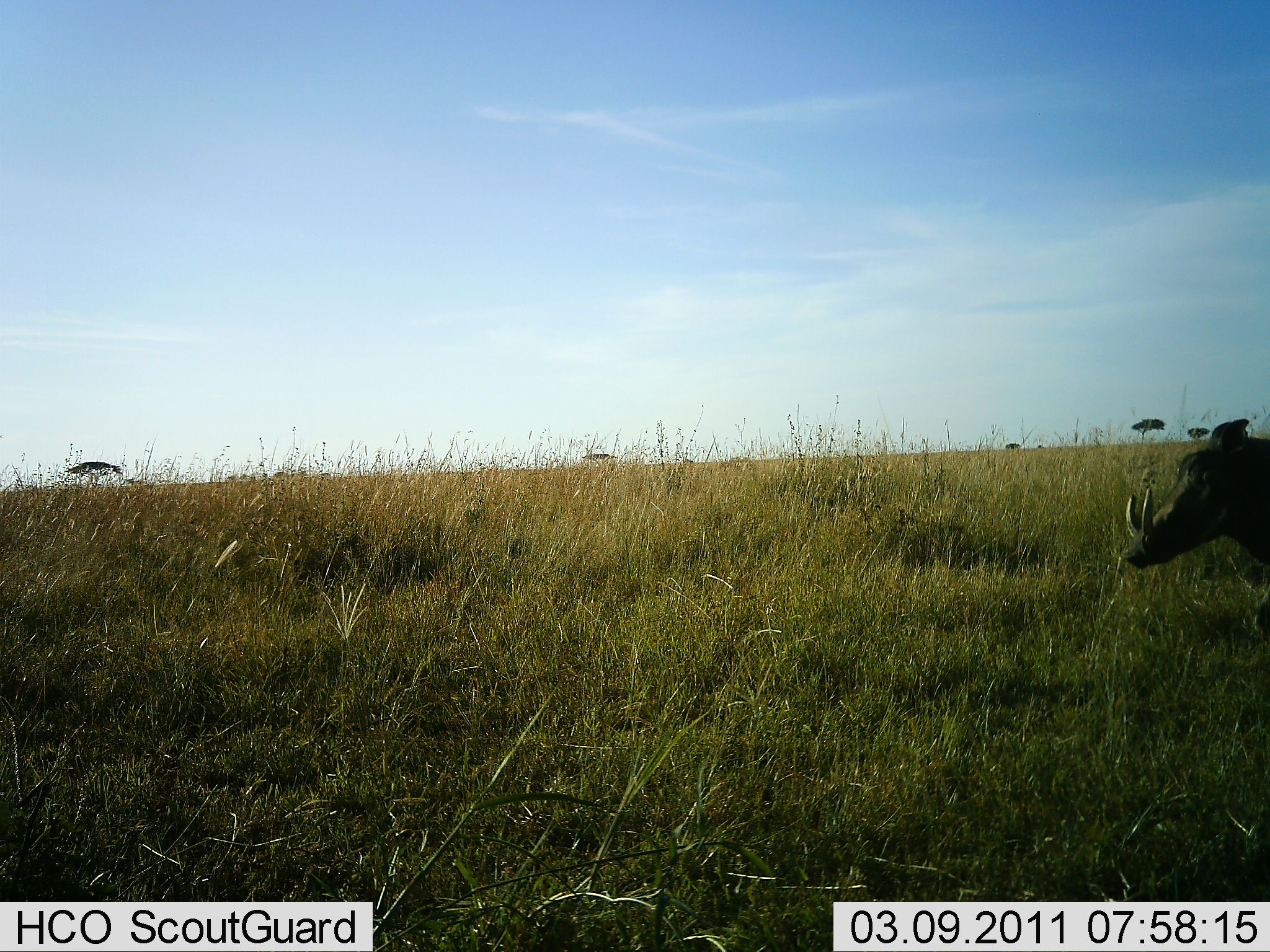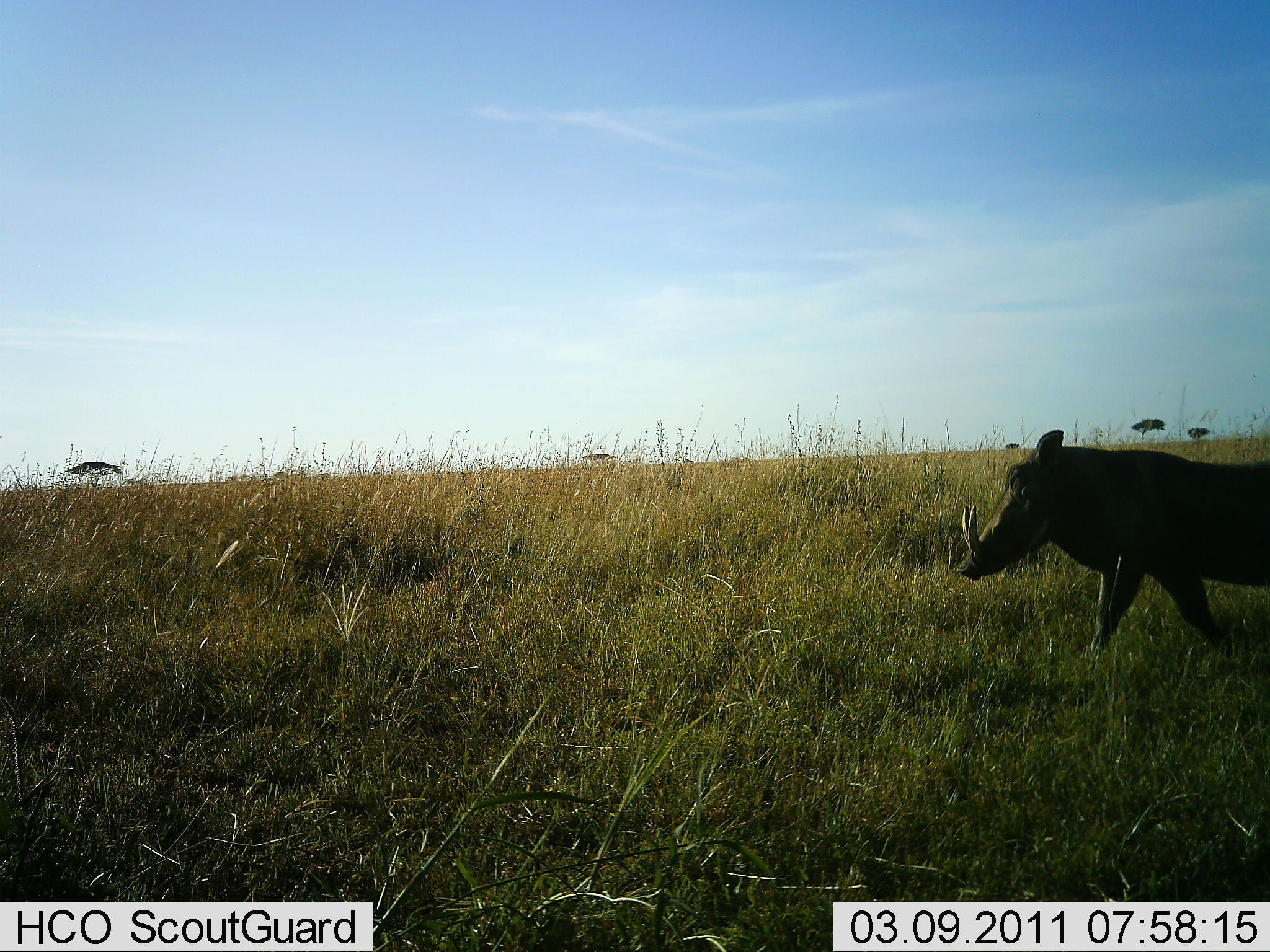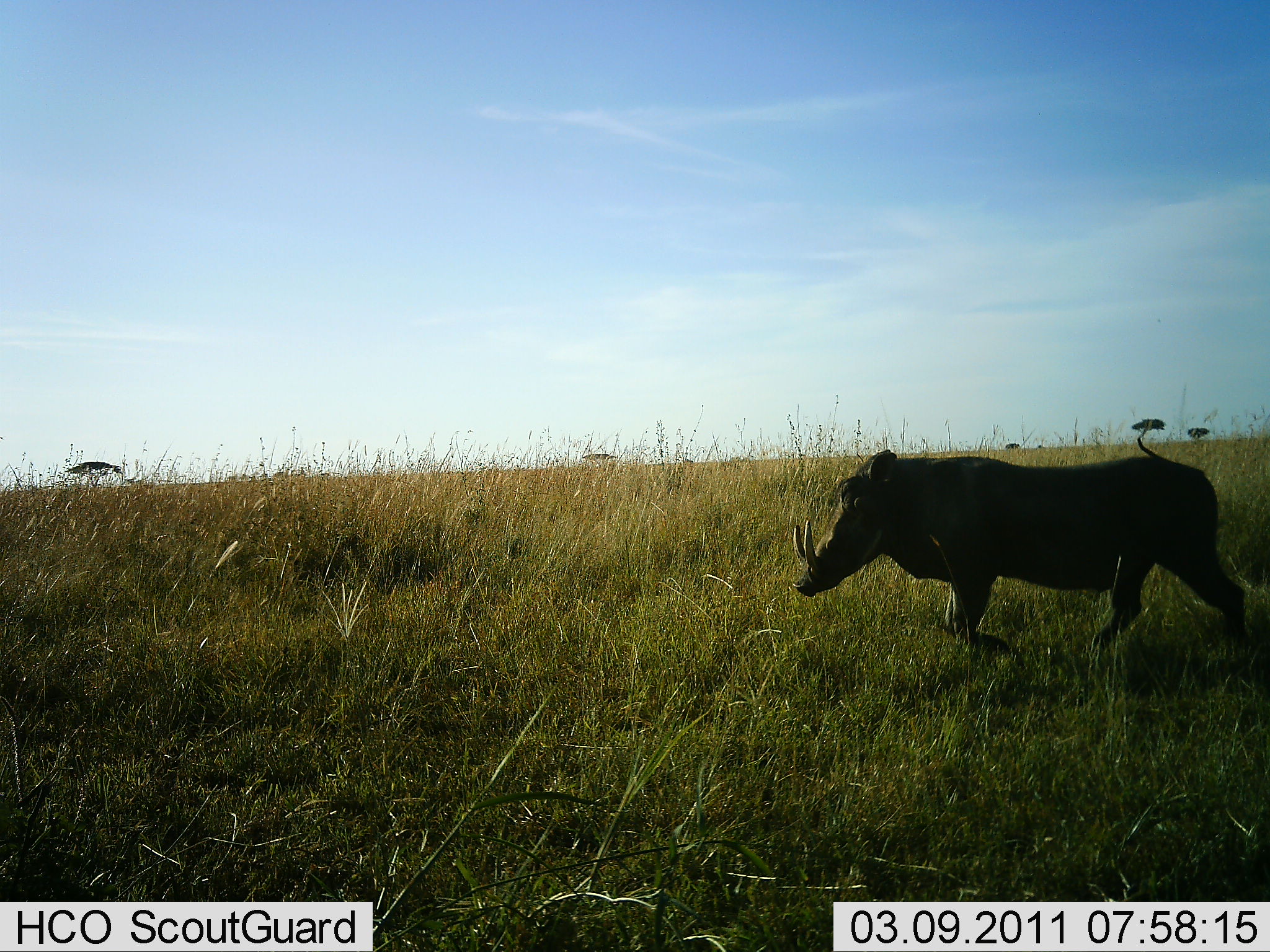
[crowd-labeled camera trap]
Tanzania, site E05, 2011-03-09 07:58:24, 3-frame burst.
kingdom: Animalia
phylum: Chordata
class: Mammalia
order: Artiodactyla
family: Suidae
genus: Phacochoerus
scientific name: Phacochoerus africanus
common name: warthog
Warthog (Phacochoerus africanus), count 1. Behavior (volunteer vote fractions): standing 7%, resting 0%, moving 93%, interacting 0%. Young present (vote fraction): 0%. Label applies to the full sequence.